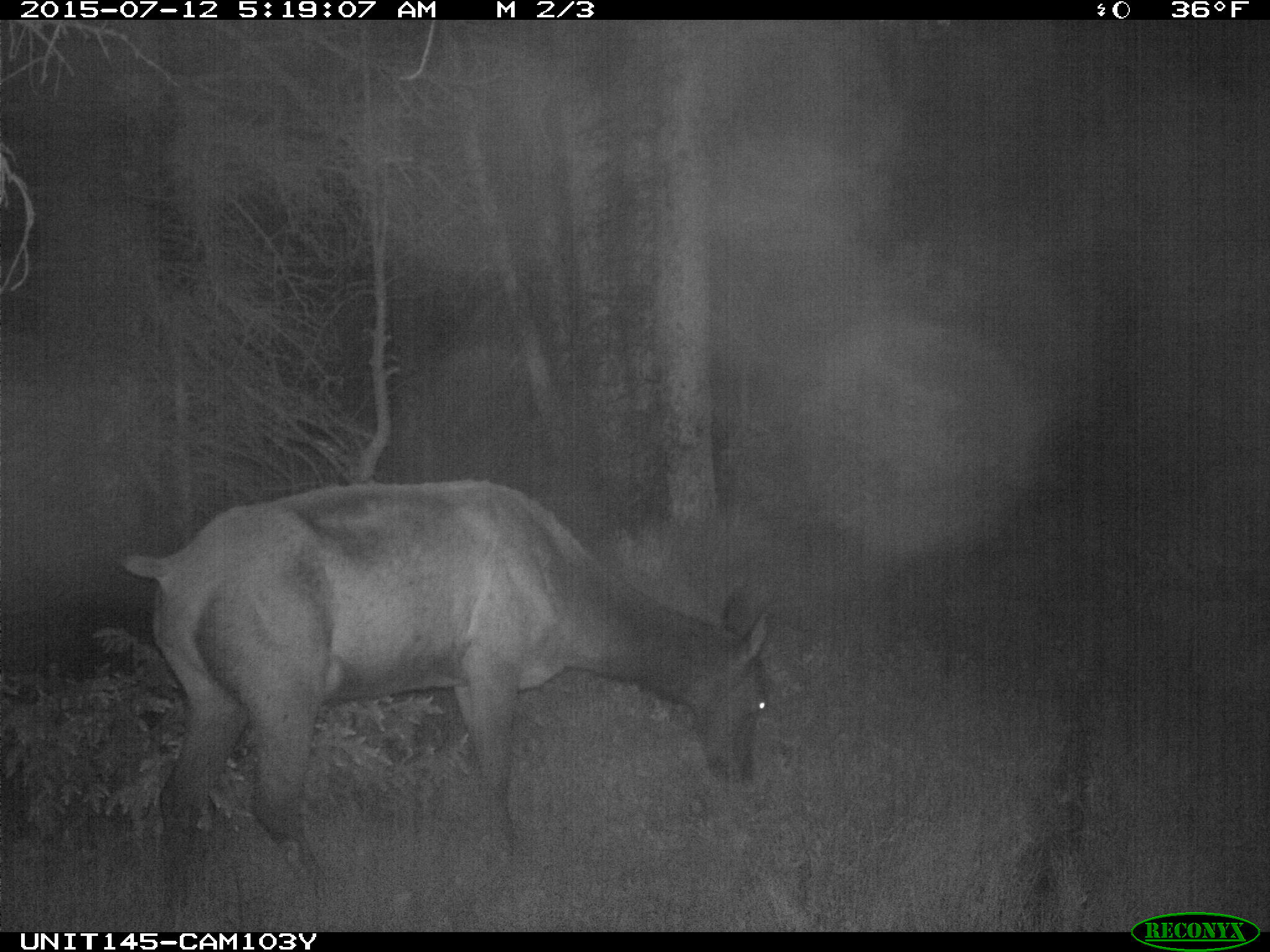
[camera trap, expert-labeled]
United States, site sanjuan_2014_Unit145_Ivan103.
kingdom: Animalia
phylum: Chordata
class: Mammalia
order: Artiodactyla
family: Cervidae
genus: Cervus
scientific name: Cervus elaphus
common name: red deer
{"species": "Cervus elaphus (red deer)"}